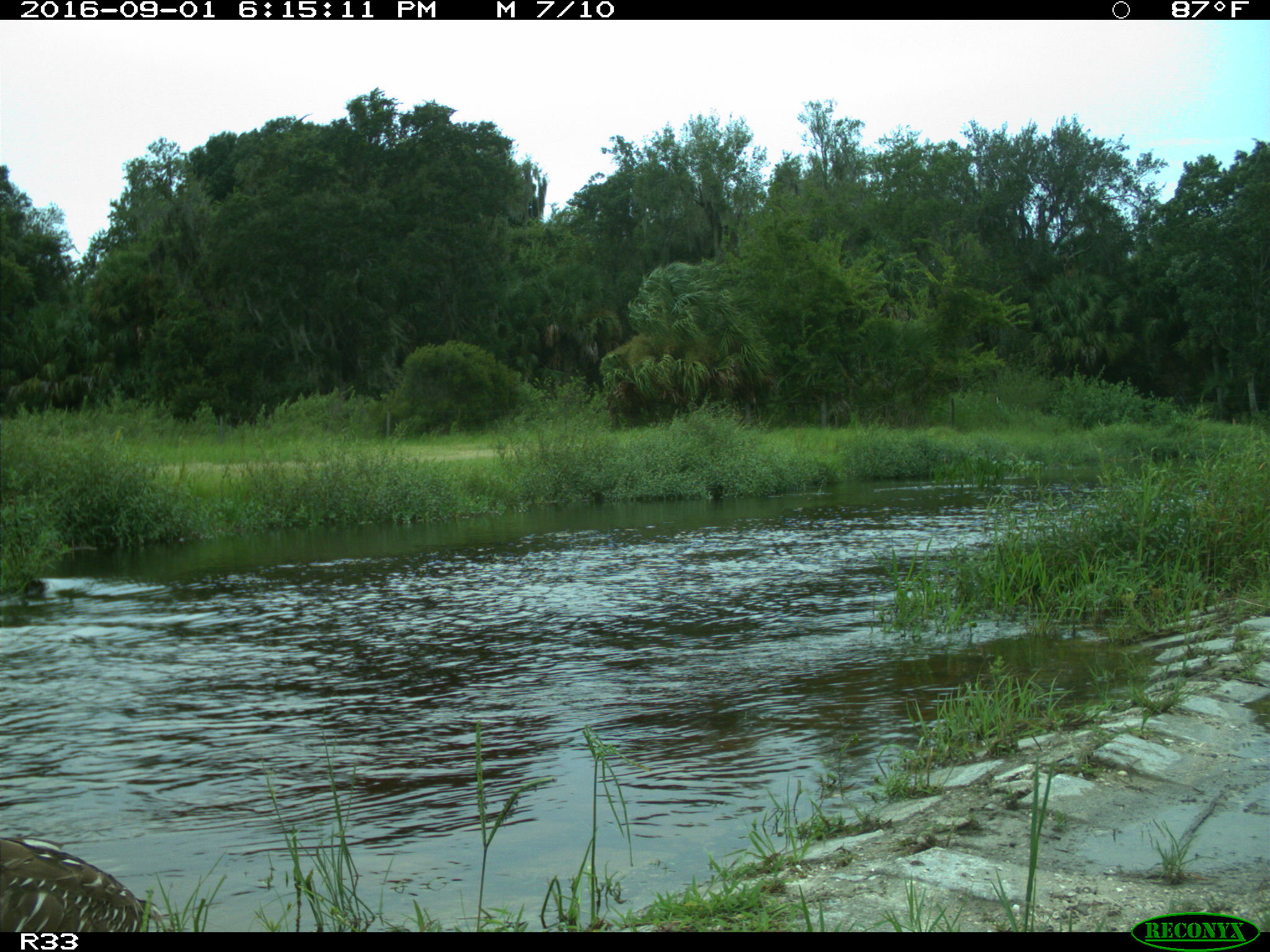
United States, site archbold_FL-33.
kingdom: Animalia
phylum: Chordata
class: Aves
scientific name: Aves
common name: birds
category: unidentified bird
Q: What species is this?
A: Unidentified bird (birds) (Aves).